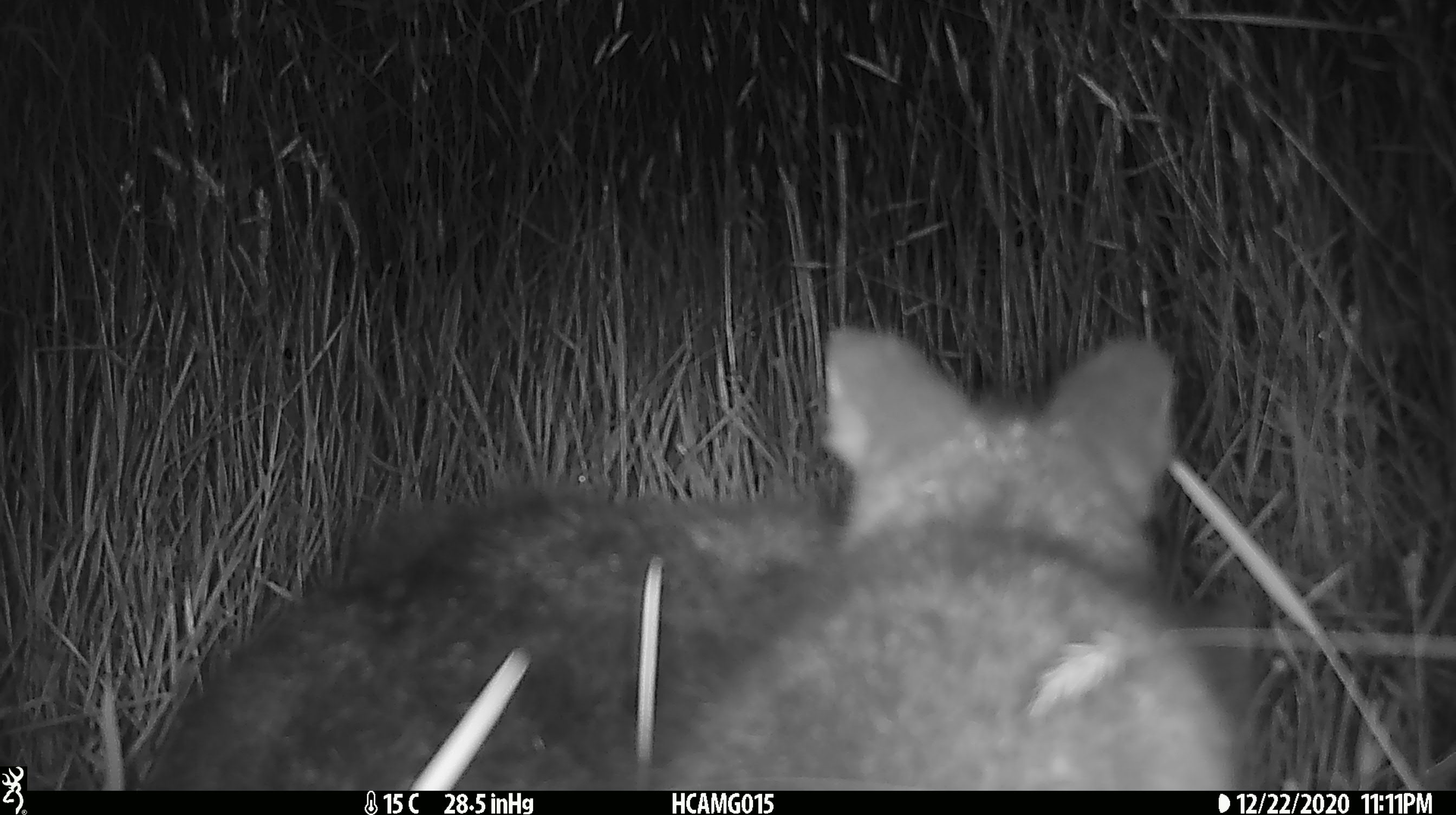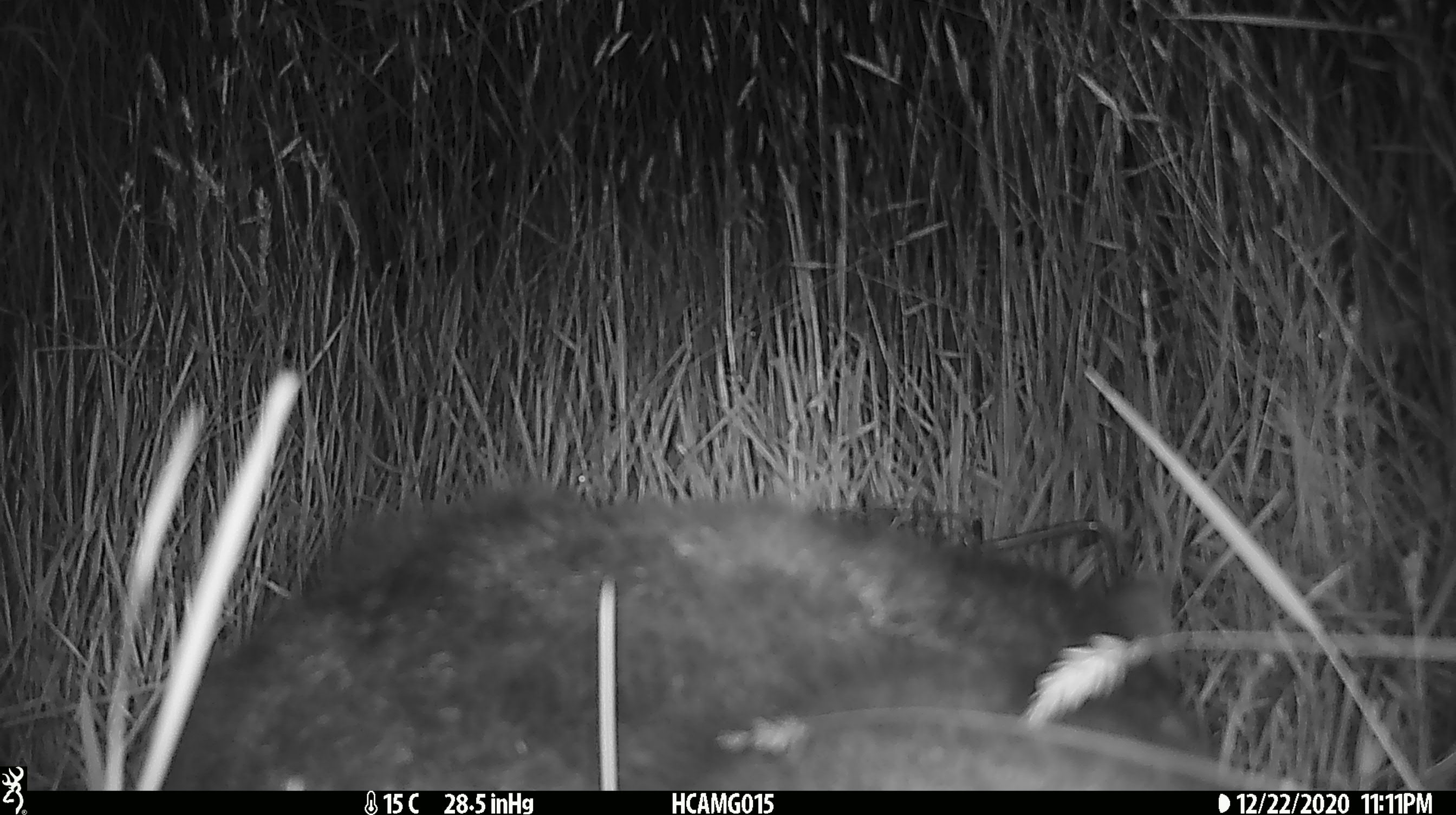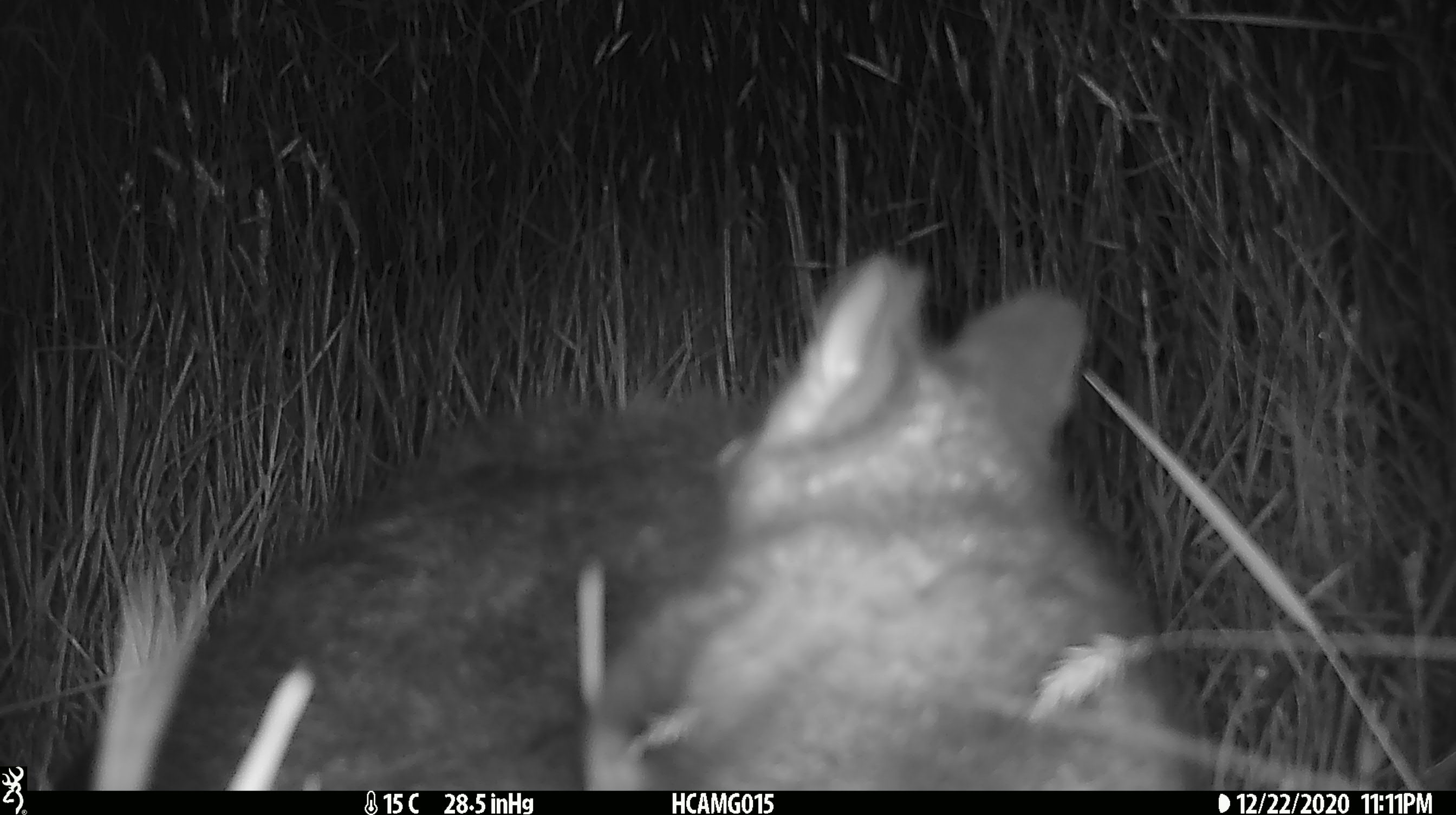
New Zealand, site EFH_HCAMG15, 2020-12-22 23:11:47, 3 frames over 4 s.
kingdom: Animalia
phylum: Chordata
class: Mammalia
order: Diprotodontia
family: Phalangeridae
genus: Trichosurus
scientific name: Trichosurus vulpecula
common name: common brushtail possum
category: possum